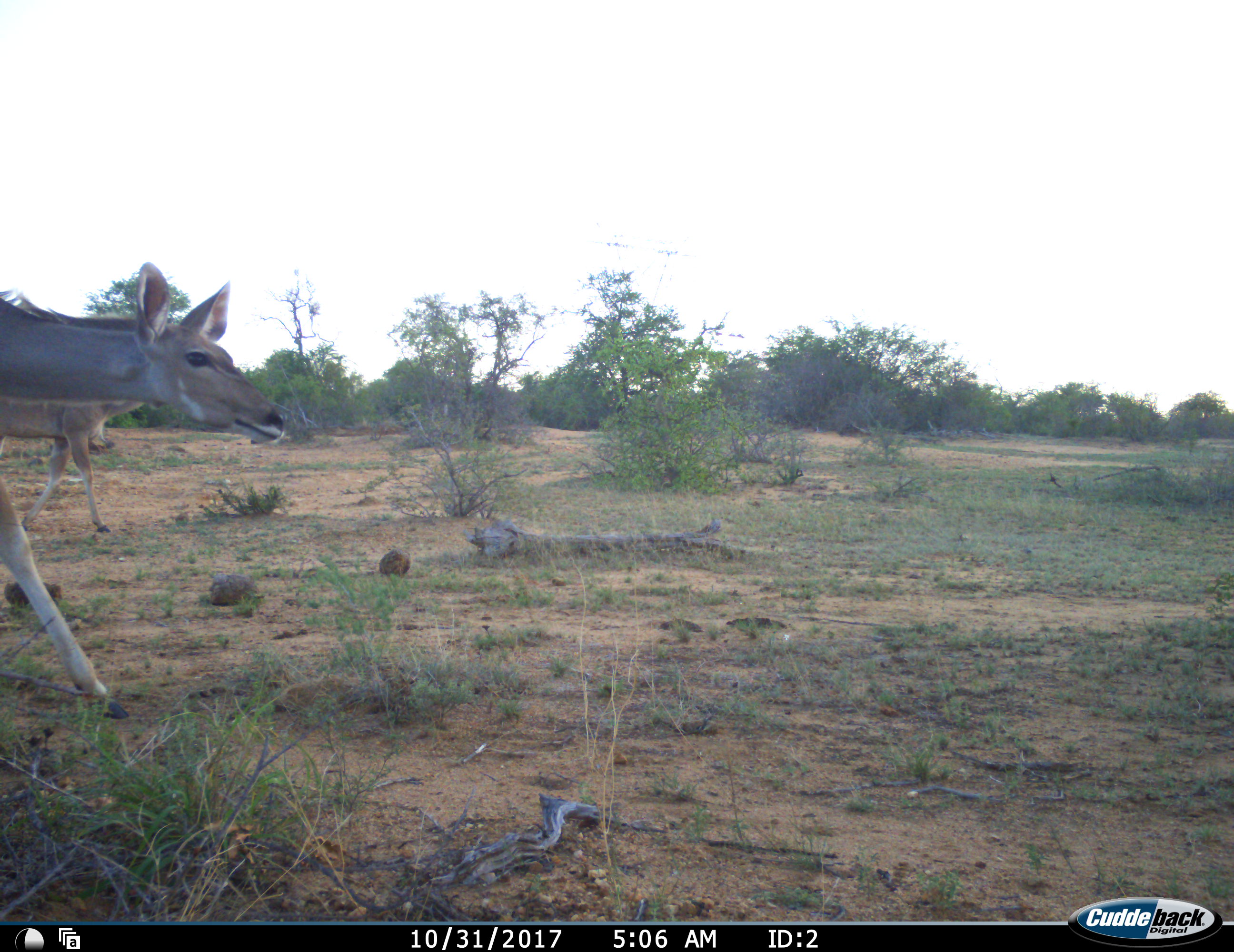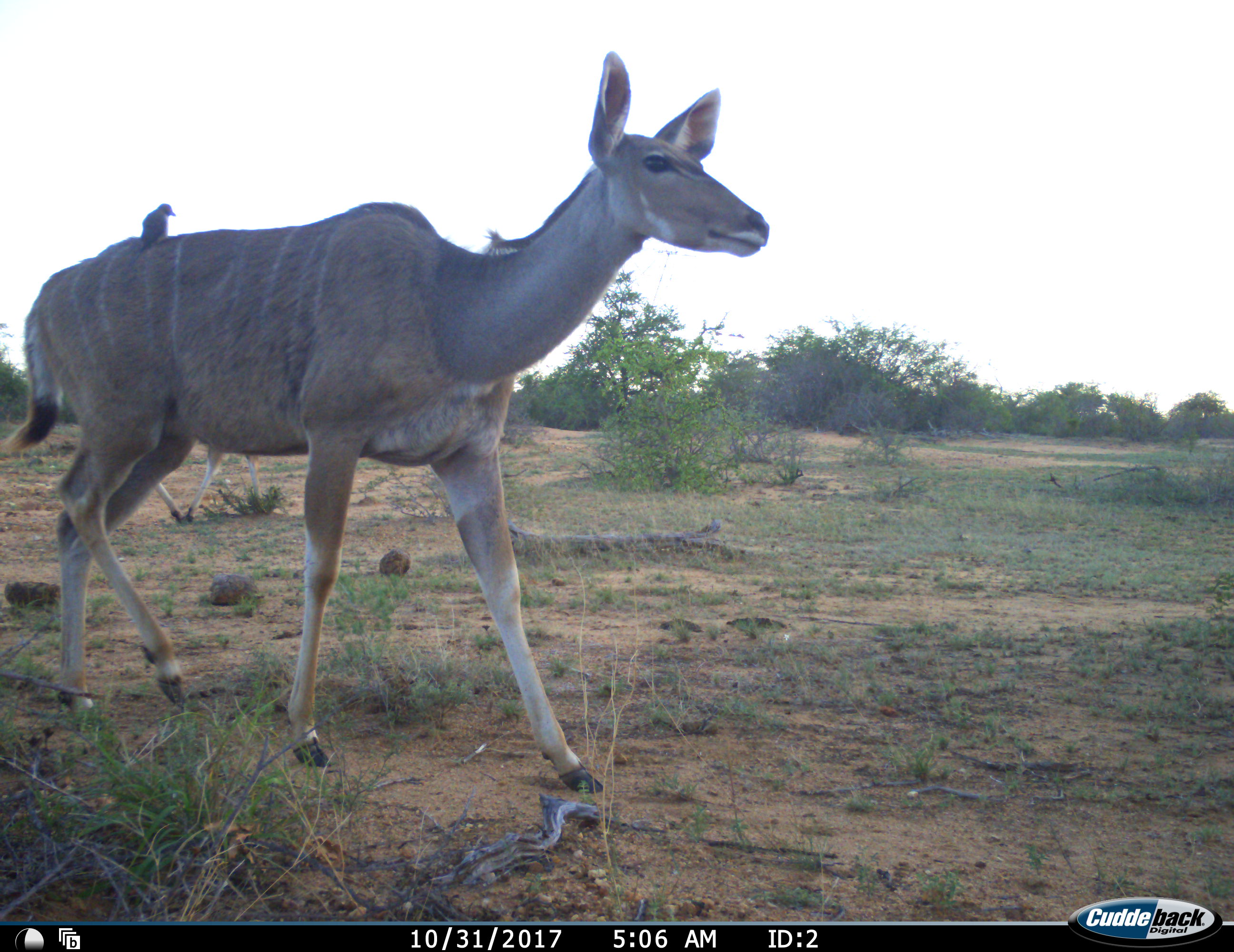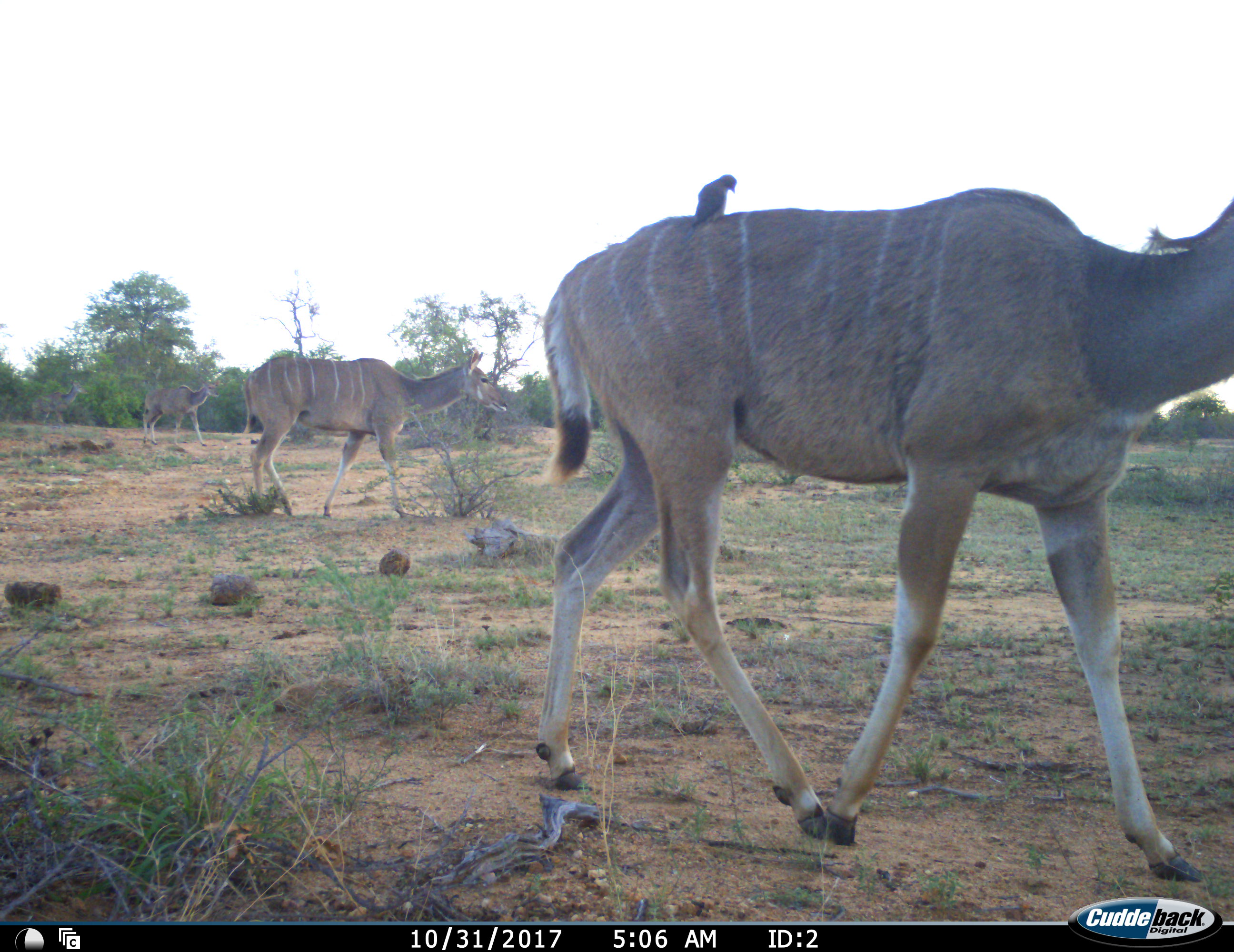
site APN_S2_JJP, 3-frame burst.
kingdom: Animalia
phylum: Chordata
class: Aves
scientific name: Aves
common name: bird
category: birdother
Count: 1.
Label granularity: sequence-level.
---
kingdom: Animalia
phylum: Chordata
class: Mammalia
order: Artiodactyla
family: Bovidae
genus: Tragelaphus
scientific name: Tragelaphus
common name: kudu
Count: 3.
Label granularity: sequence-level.